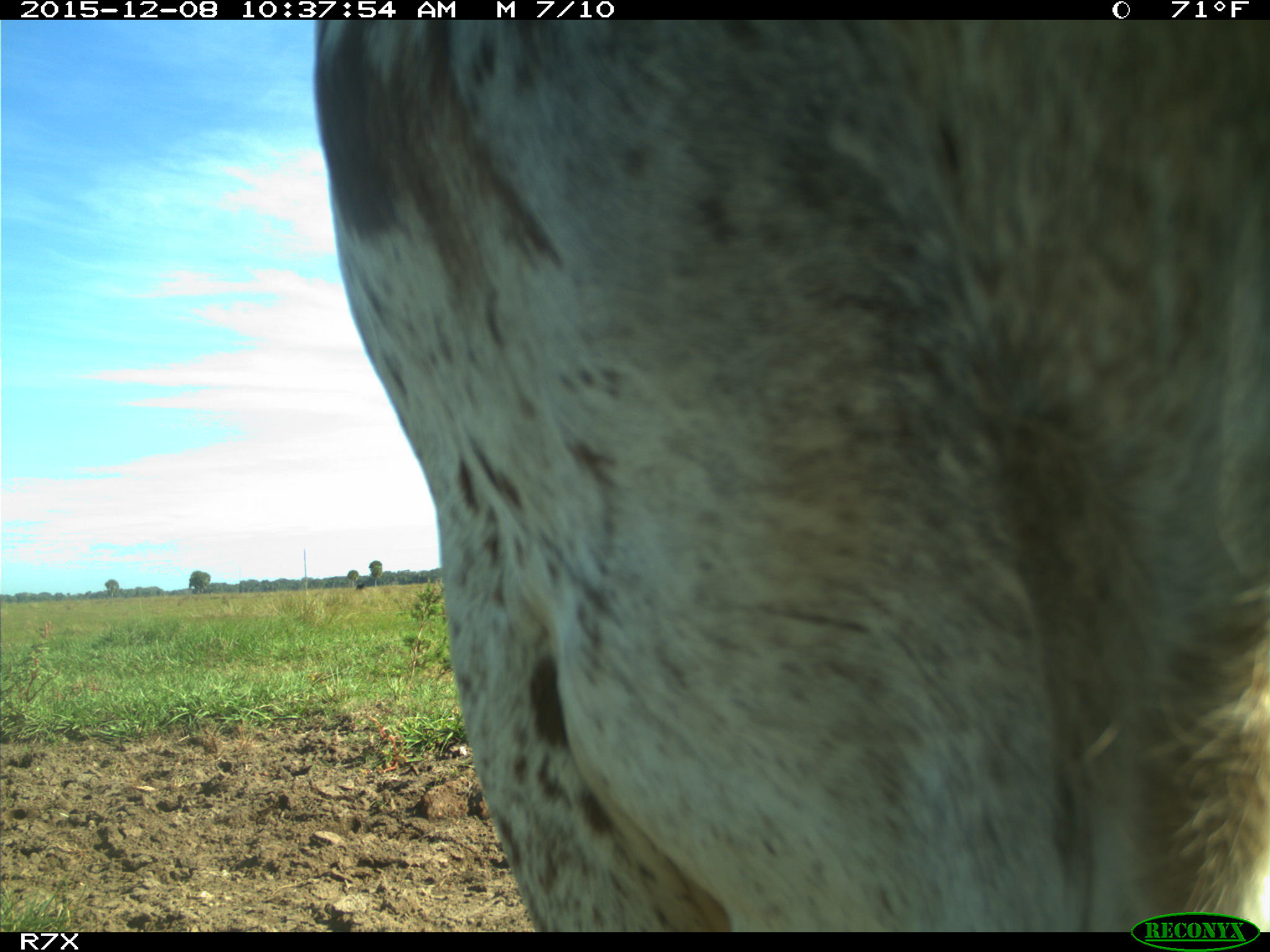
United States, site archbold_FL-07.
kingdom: Animalia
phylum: Chordata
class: Mammalia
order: Artiodactyla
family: Bovidae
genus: Bos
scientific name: Bos taurus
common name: domestic cow